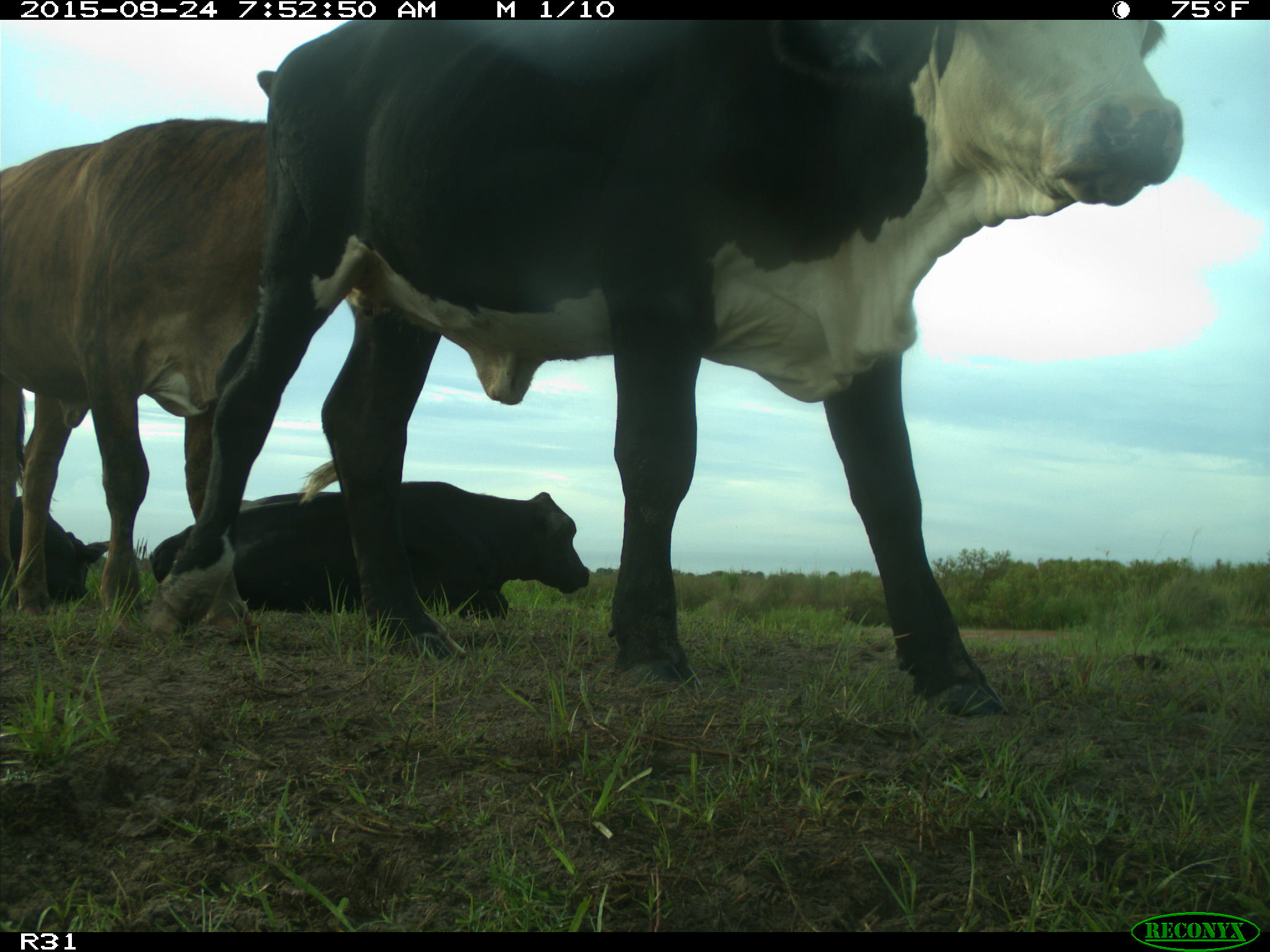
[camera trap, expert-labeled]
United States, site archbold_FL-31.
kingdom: Animalia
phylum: Chordata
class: Mammalia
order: Artiodactyla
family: Bovidae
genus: Bos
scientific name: Bos taurus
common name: domestic cow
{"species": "Bos taurus (domestic cow)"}